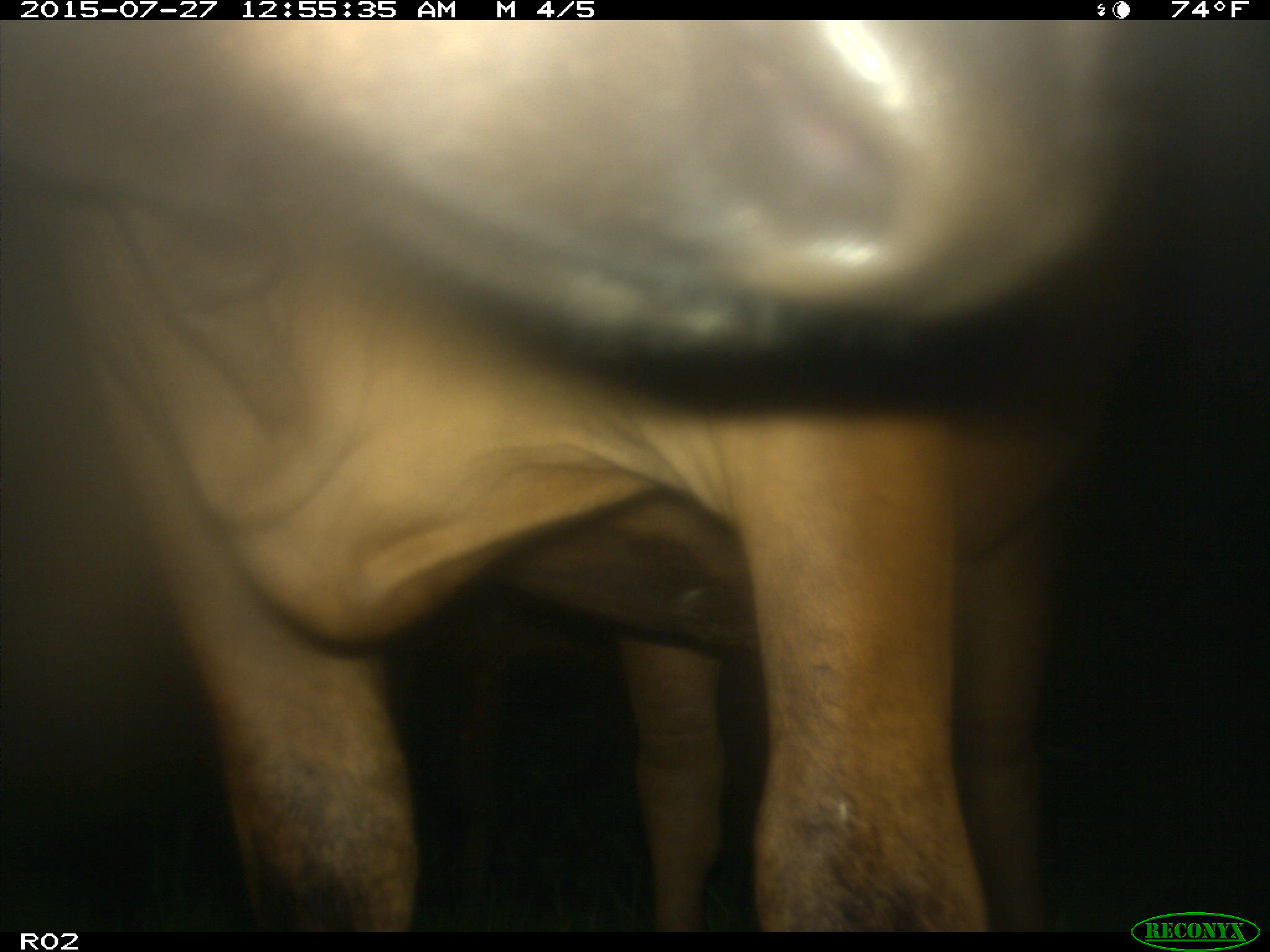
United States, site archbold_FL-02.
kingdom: Animalia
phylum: Chordata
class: Mammalia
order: Artiodactyla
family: Bovidae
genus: Bos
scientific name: Bos taurus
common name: domestic cow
Bos taurus (domestic cow).